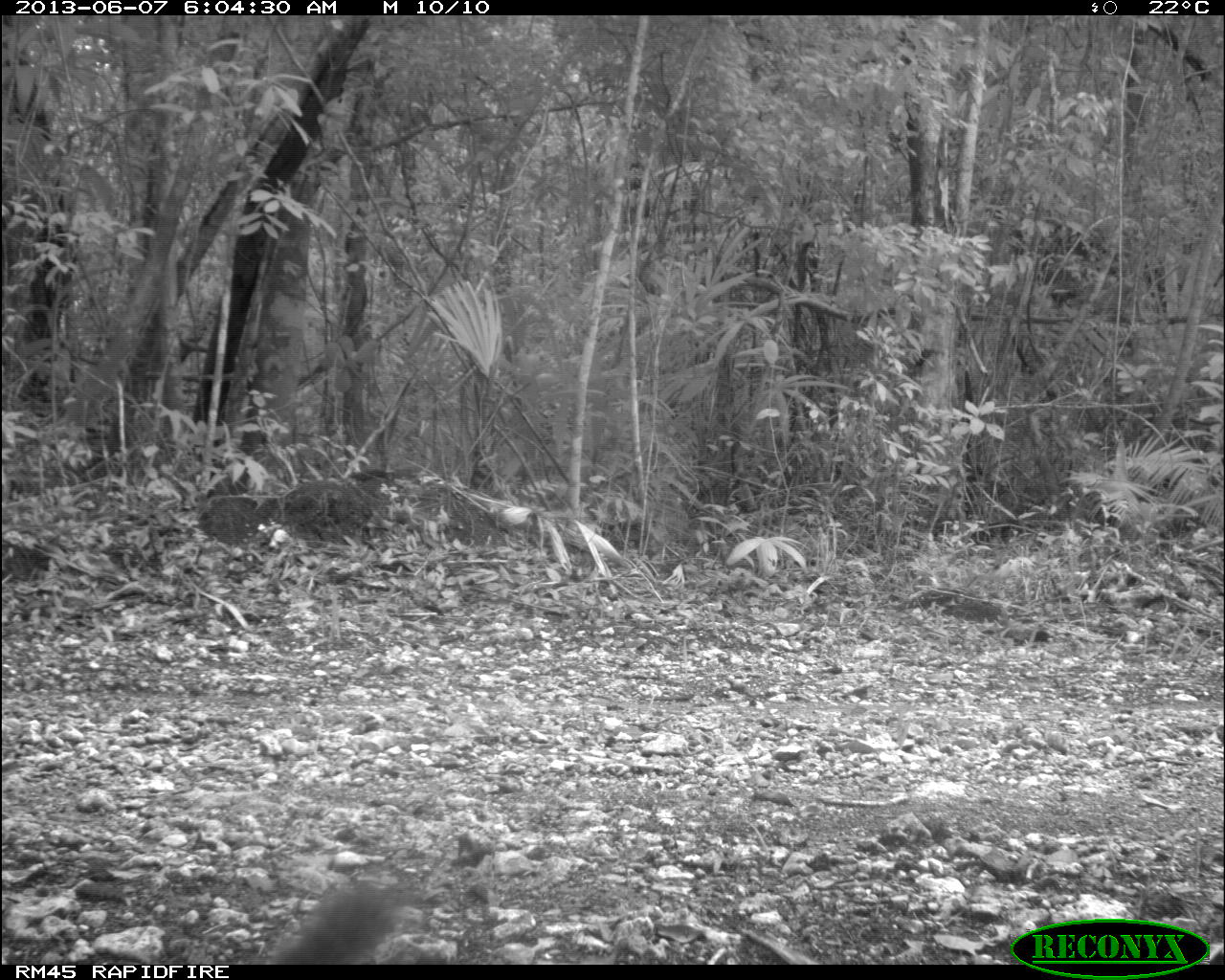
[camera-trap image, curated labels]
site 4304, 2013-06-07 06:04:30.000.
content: unidentified animal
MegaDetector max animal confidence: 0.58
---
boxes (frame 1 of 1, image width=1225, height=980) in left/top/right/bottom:
unknown: 267/880/403/966